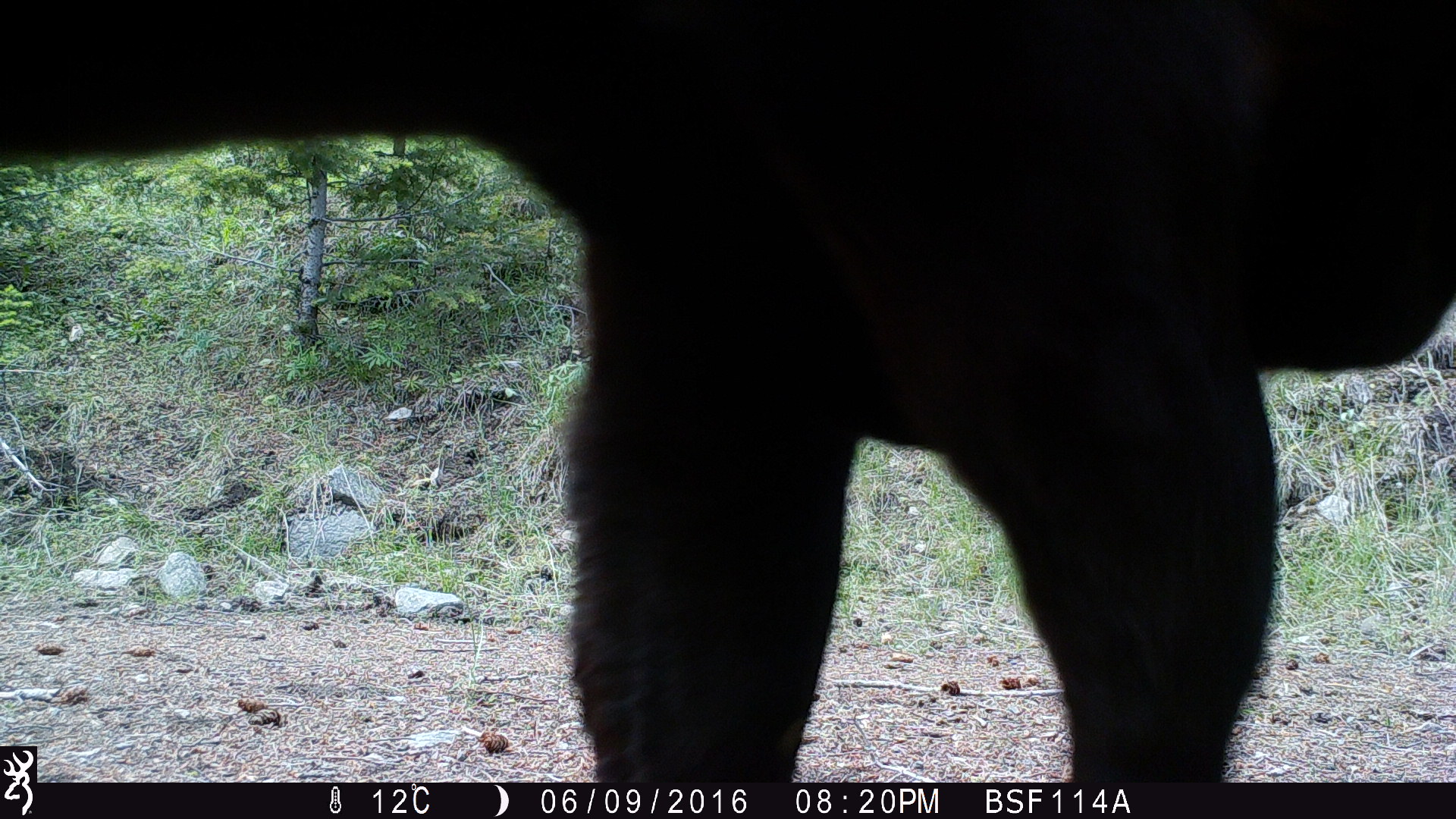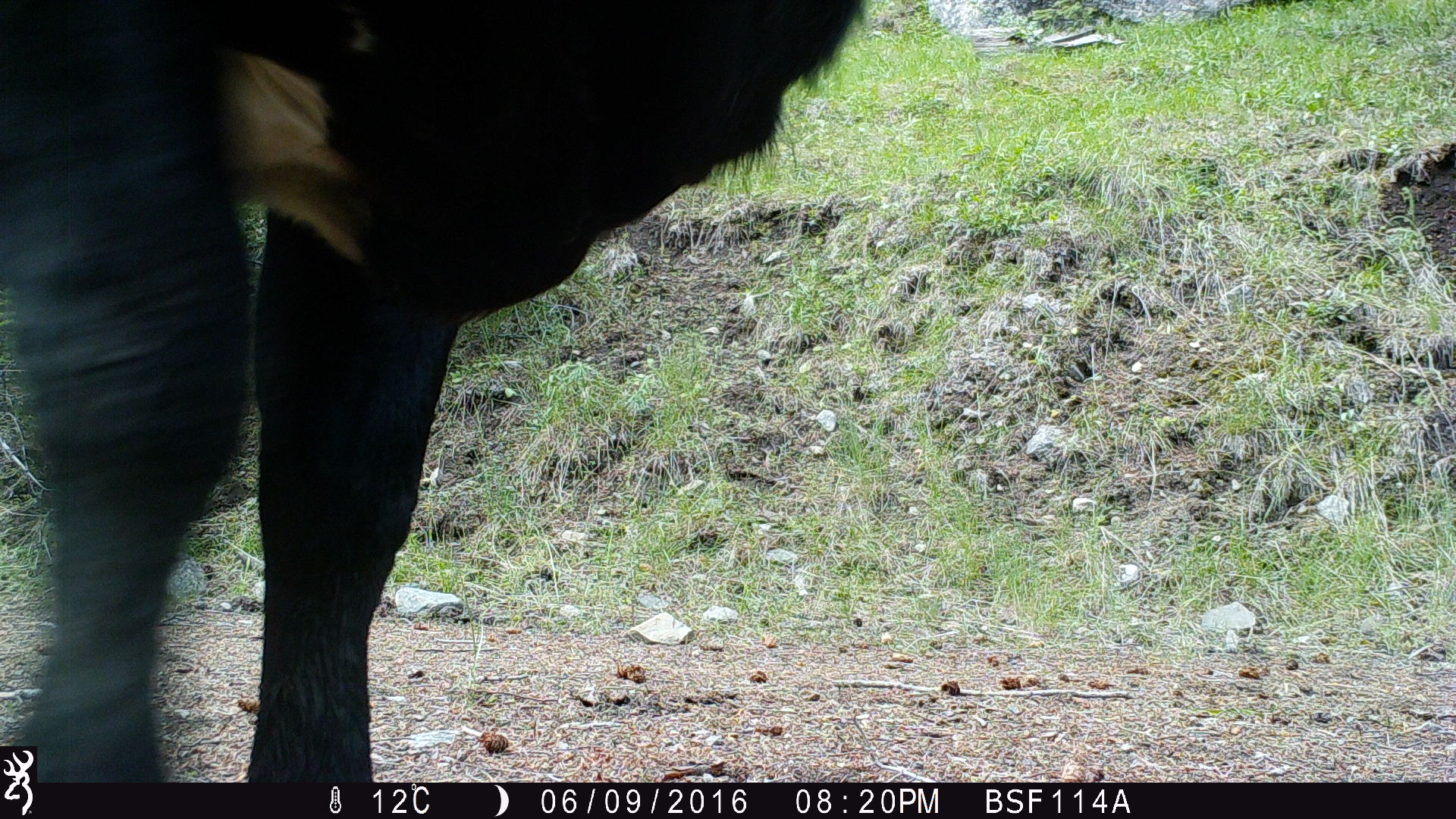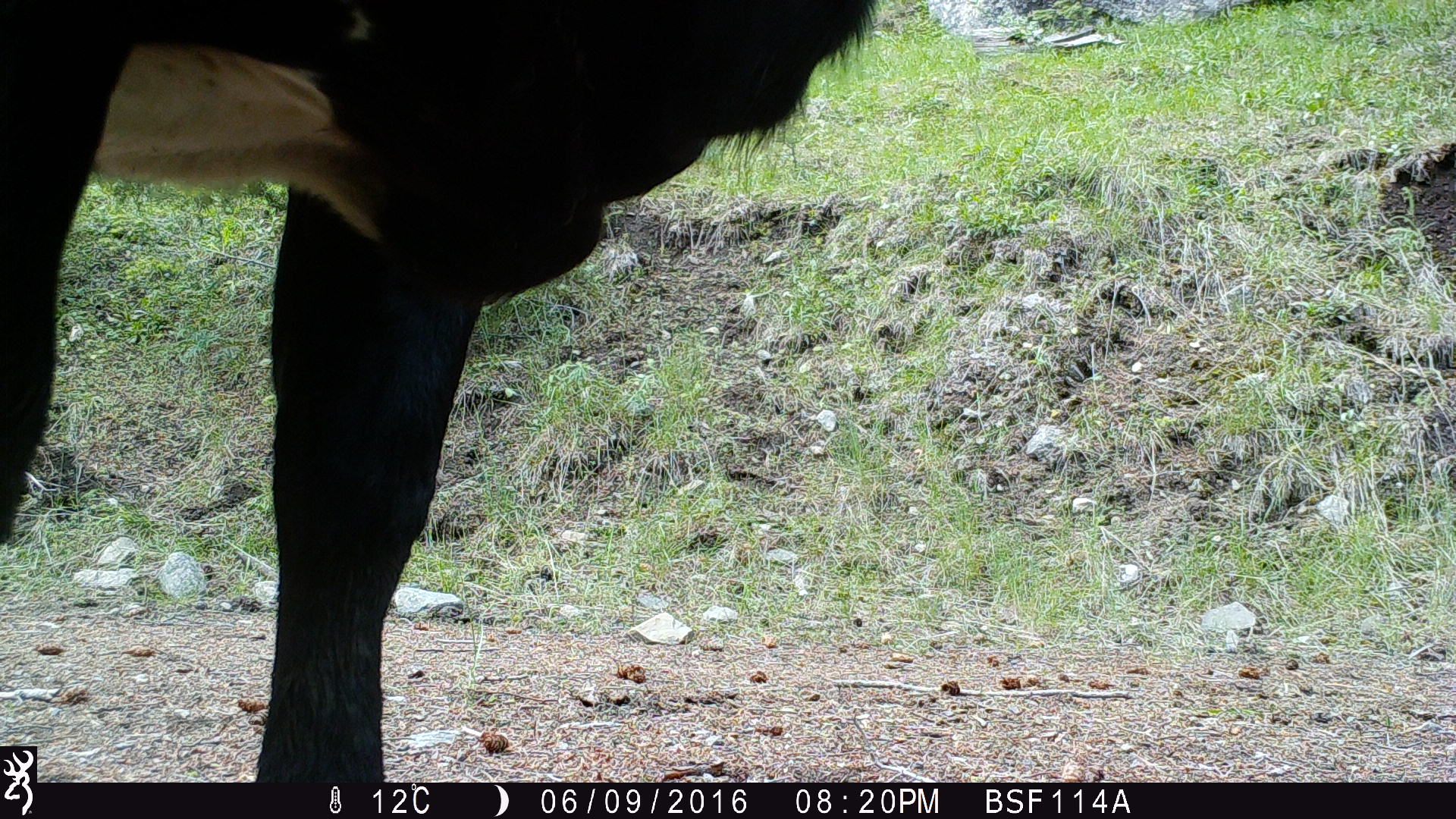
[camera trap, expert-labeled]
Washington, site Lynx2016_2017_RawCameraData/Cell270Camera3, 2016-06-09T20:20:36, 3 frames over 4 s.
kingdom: Animalia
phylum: Chordata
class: Mammalia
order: Artiodactyla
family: Bovidae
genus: Bos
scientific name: Bos taurus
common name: domestic cattle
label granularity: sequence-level